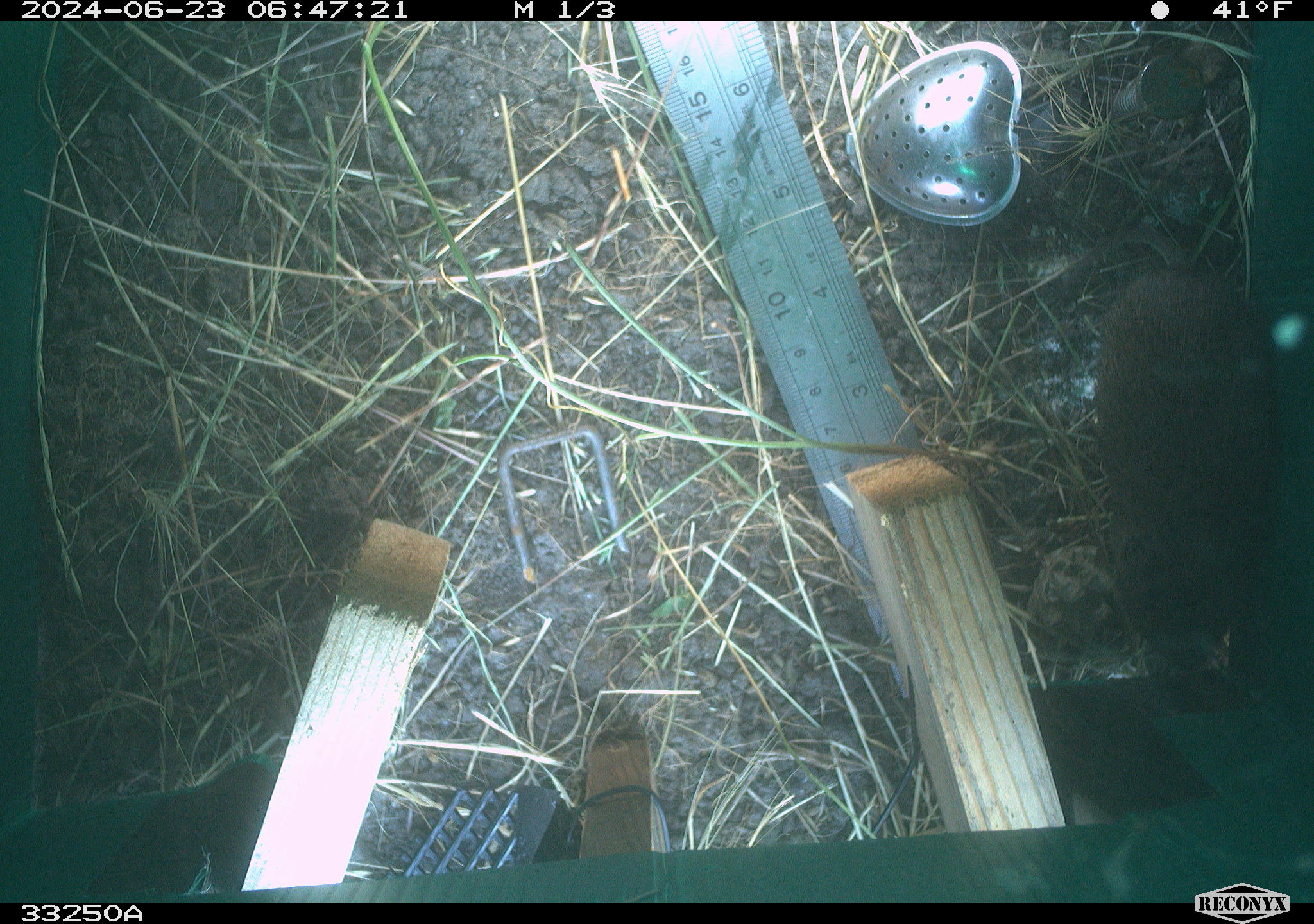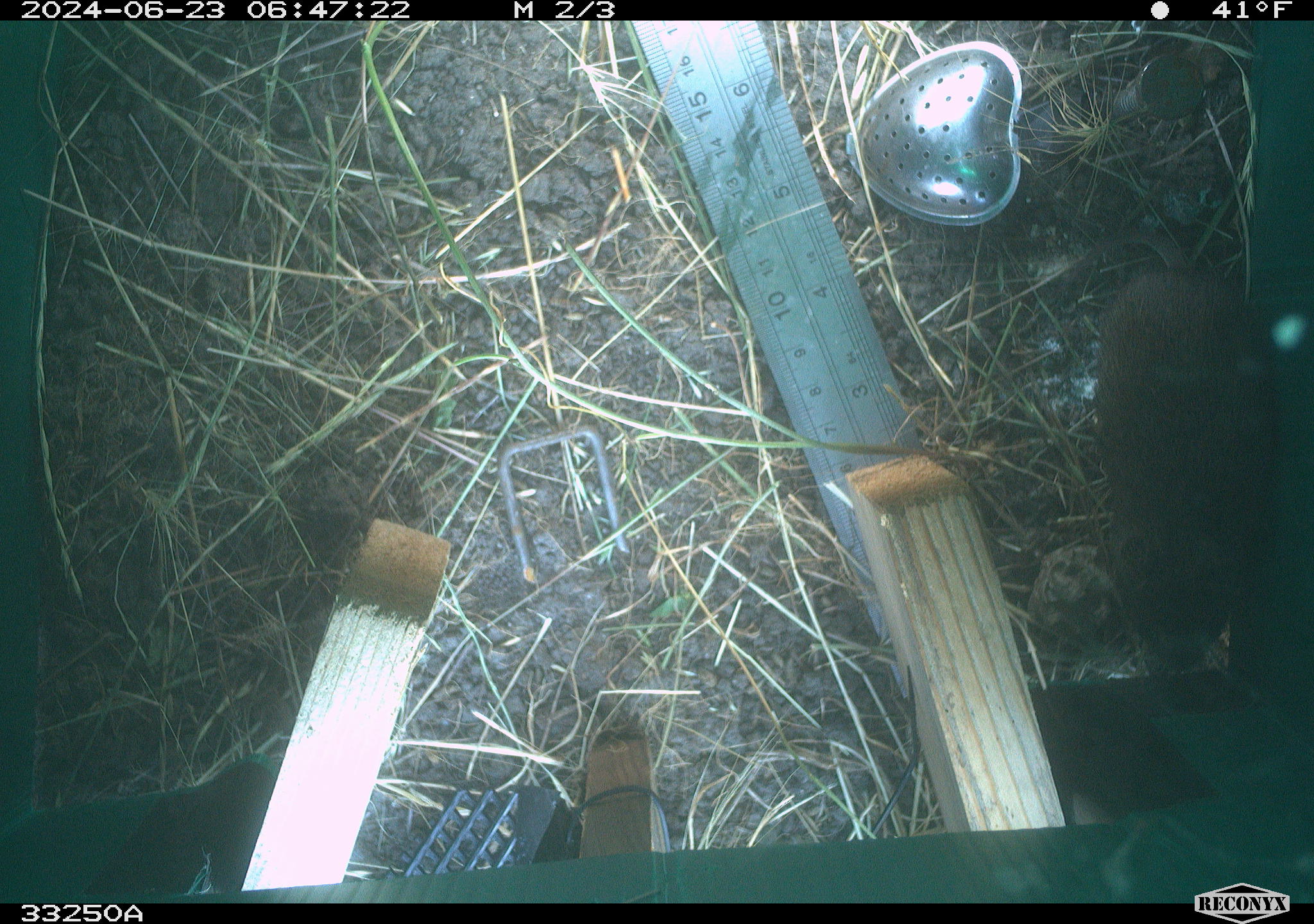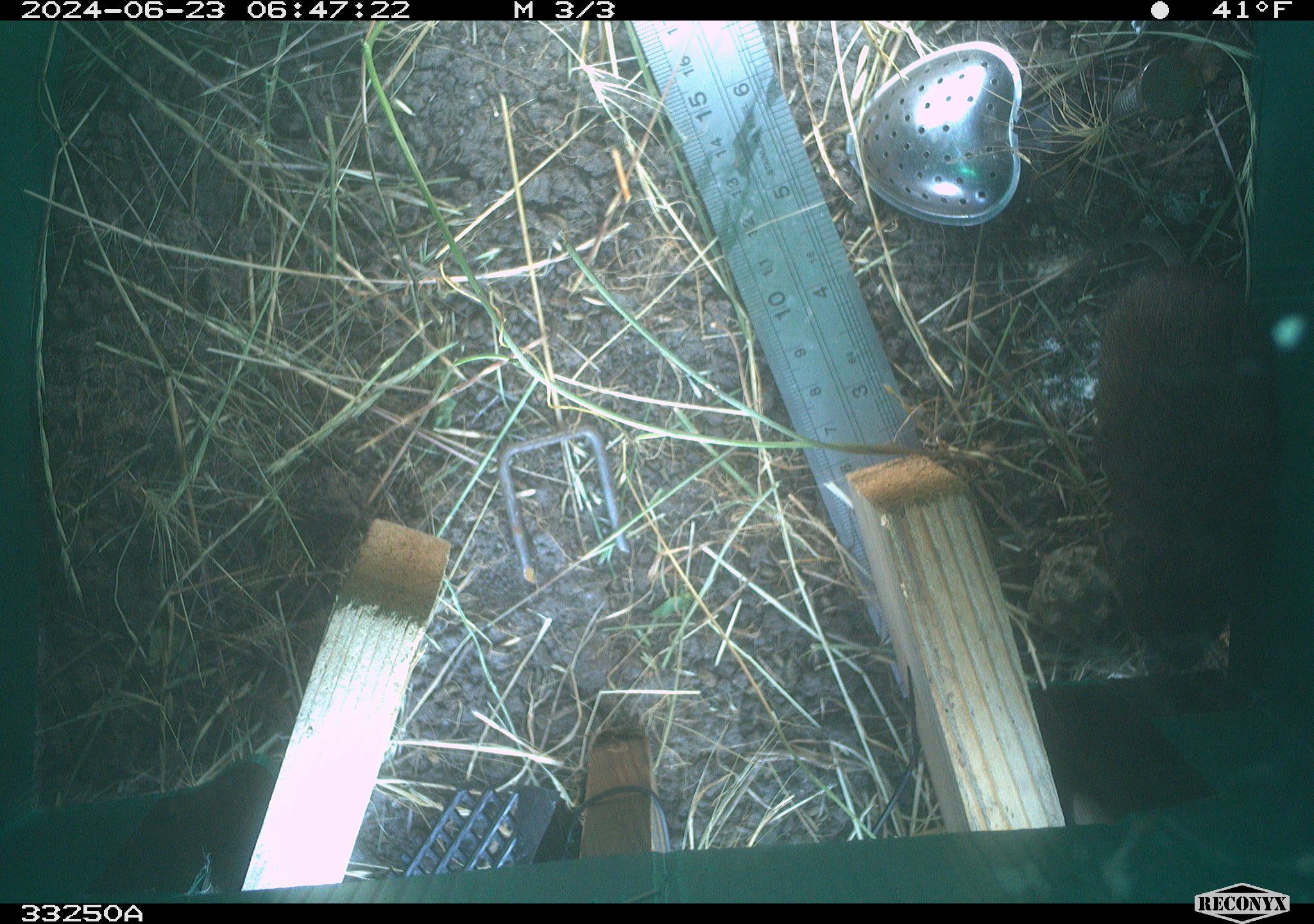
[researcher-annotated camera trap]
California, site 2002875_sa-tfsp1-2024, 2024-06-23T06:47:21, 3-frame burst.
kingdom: Animalia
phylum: Chordata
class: Mammalia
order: Rodentia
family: Cricetidae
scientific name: Arvicolinae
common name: voles, lemmings, and muskrats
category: arvicolinae subfamily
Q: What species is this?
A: Arvicolinae subfamily (voles, lemmings, and muskrats) (Arvicolinae).